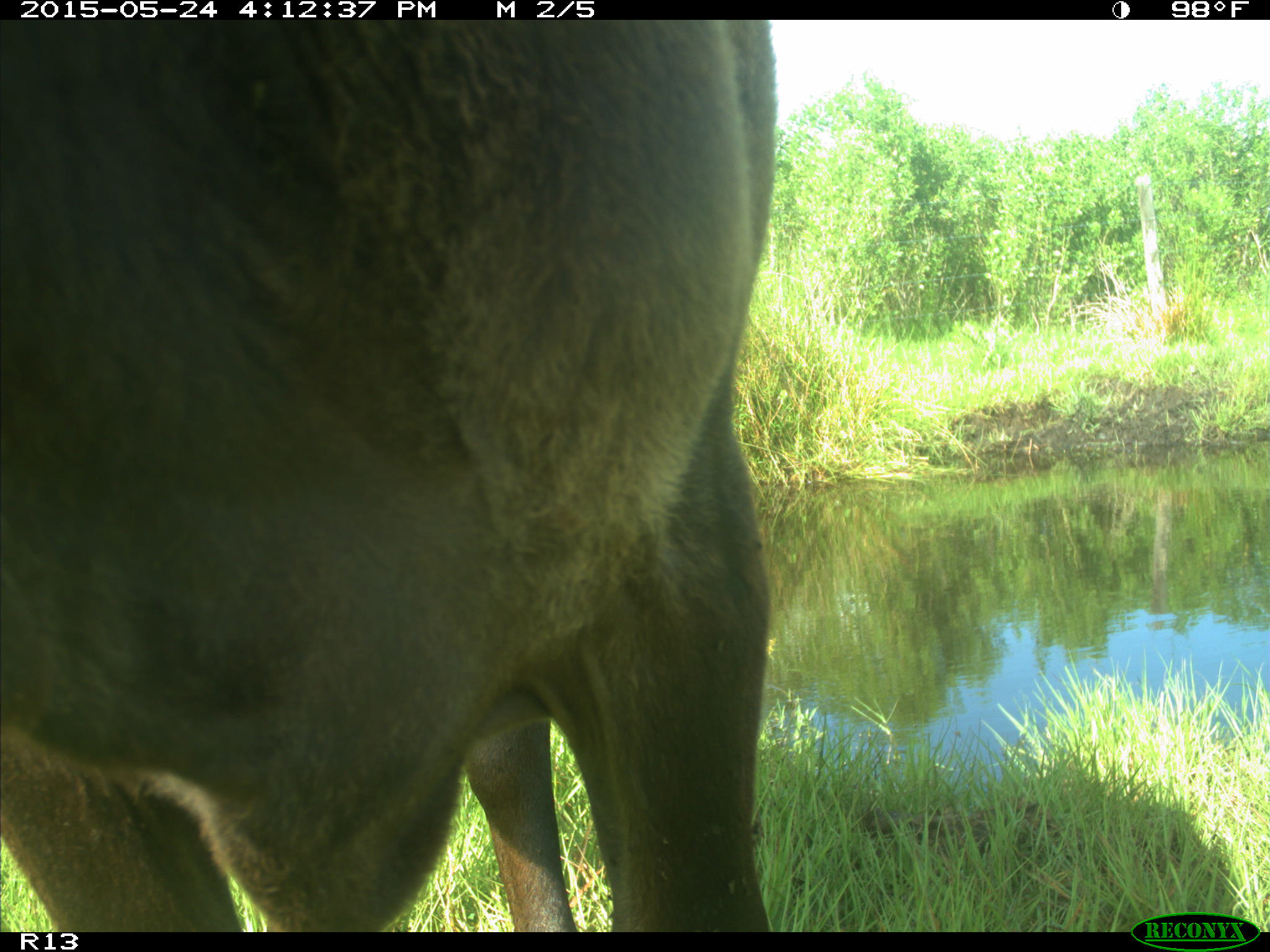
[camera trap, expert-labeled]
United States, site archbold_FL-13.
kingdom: Animalia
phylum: Chordata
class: Mammalia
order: Artiodactyla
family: Bovidae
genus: Bos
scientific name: Bos taurus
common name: domestic cow